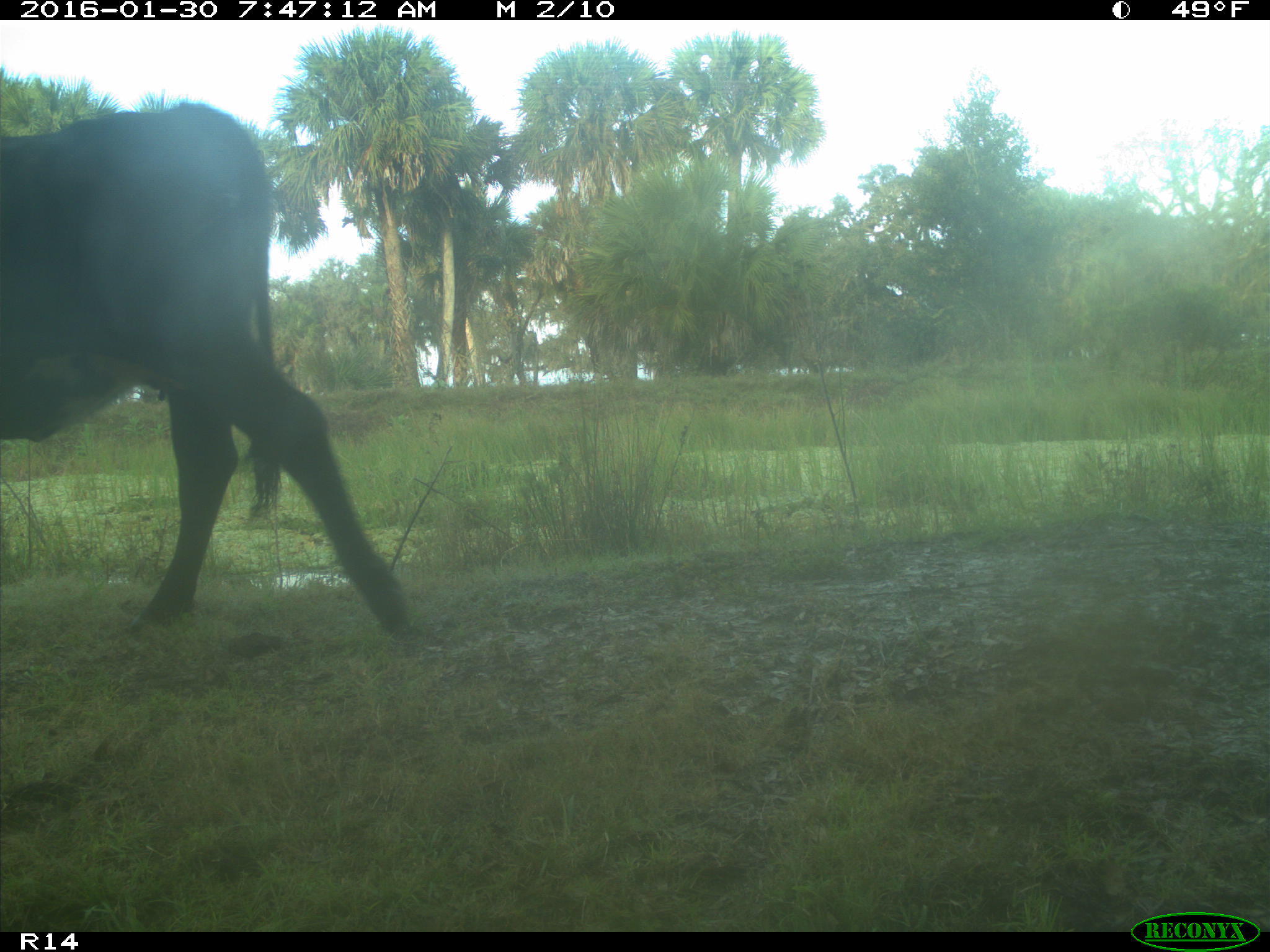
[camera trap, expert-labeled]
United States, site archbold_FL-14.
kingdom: Animalia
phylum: Chordata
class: Mammalia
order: Artiodactyla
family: Bovidae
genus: Bos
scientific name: Bos taurus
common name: domestic cow